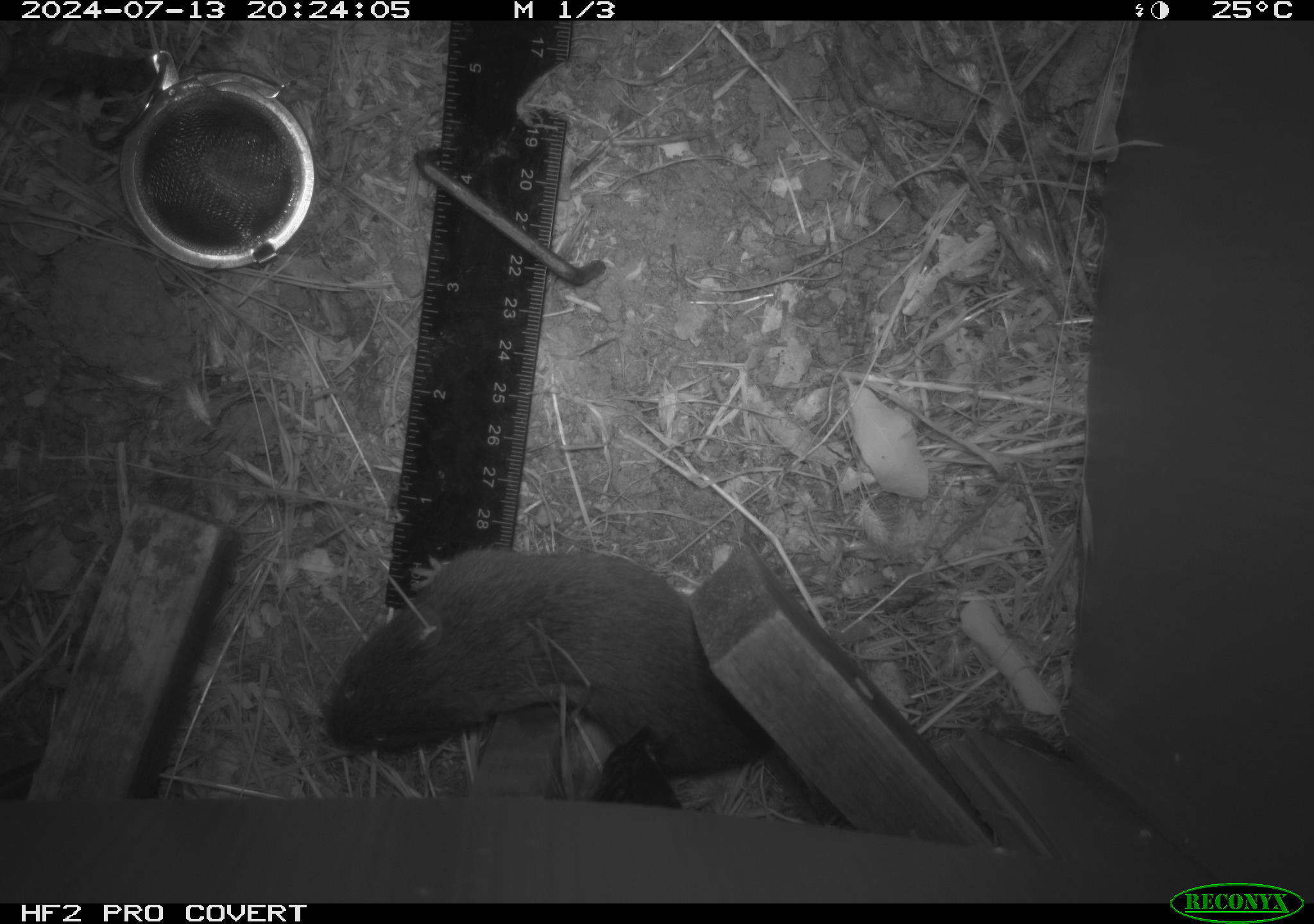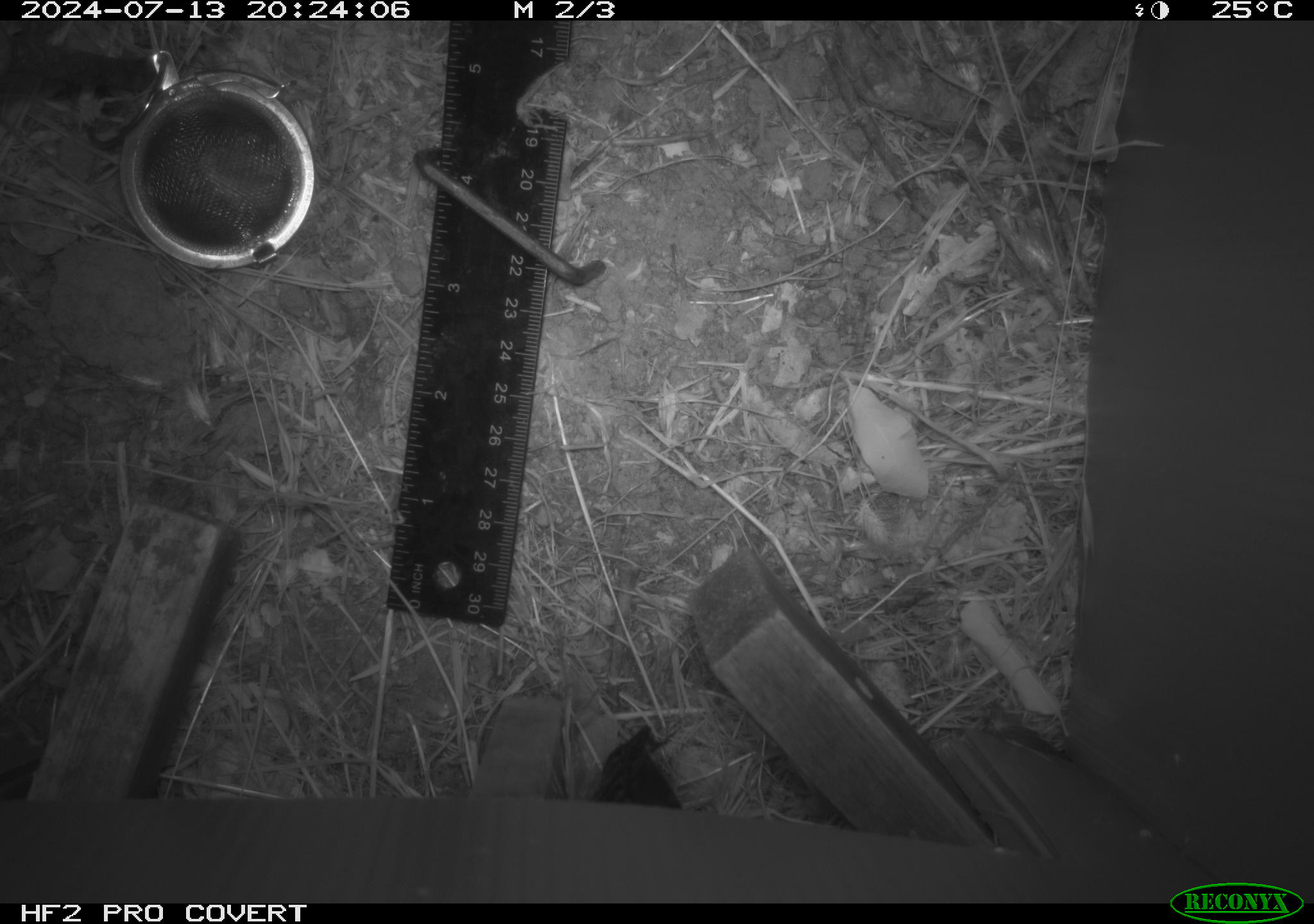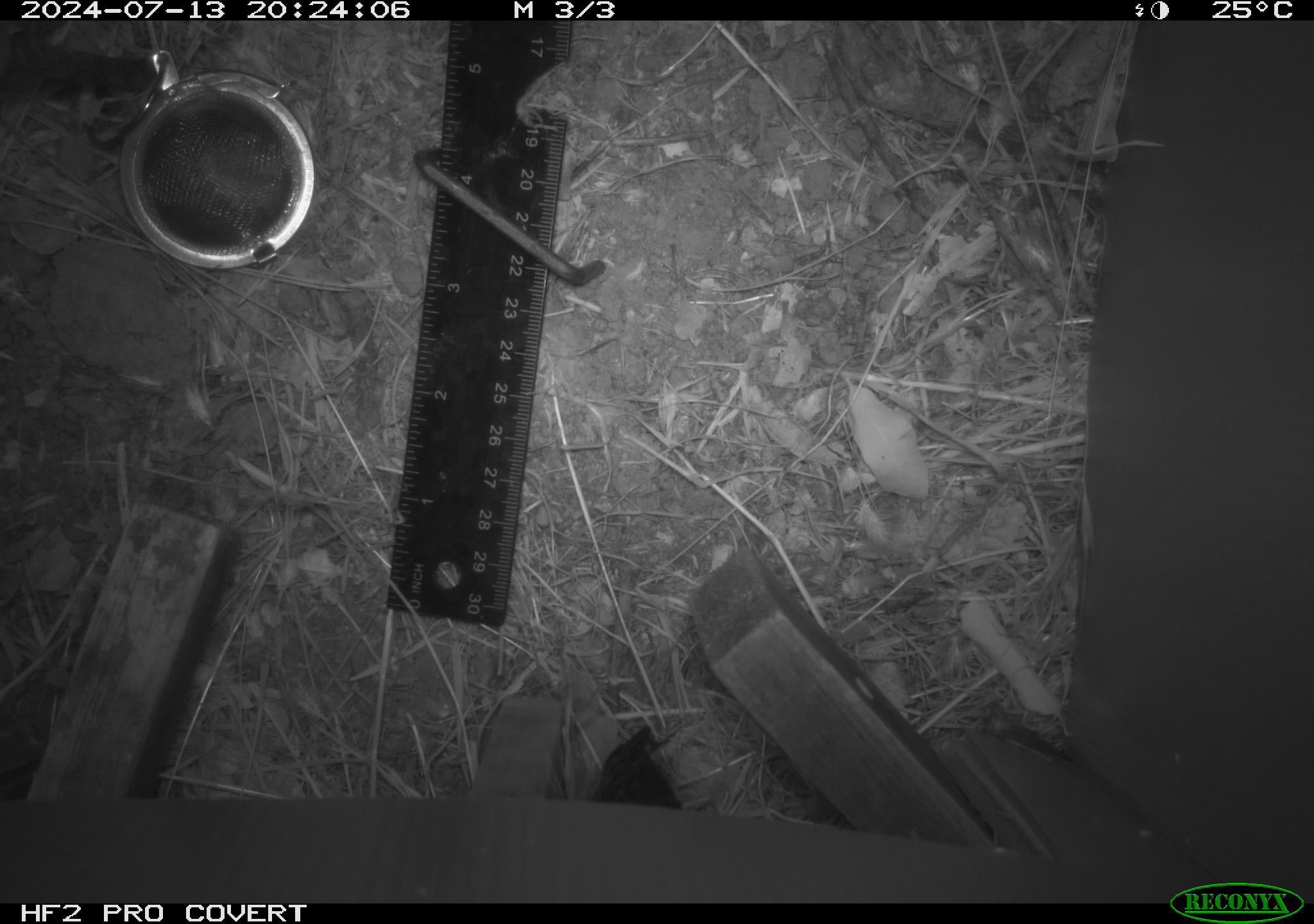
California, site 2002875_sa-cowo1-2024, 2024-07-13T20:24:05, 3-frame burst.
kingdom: Animalia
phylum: Chordata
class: Mammalia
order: Rodentia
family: Cricetidae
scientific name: Arvicolinae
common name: voles, lemmings, and muskrats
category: arvicolinae subfamily